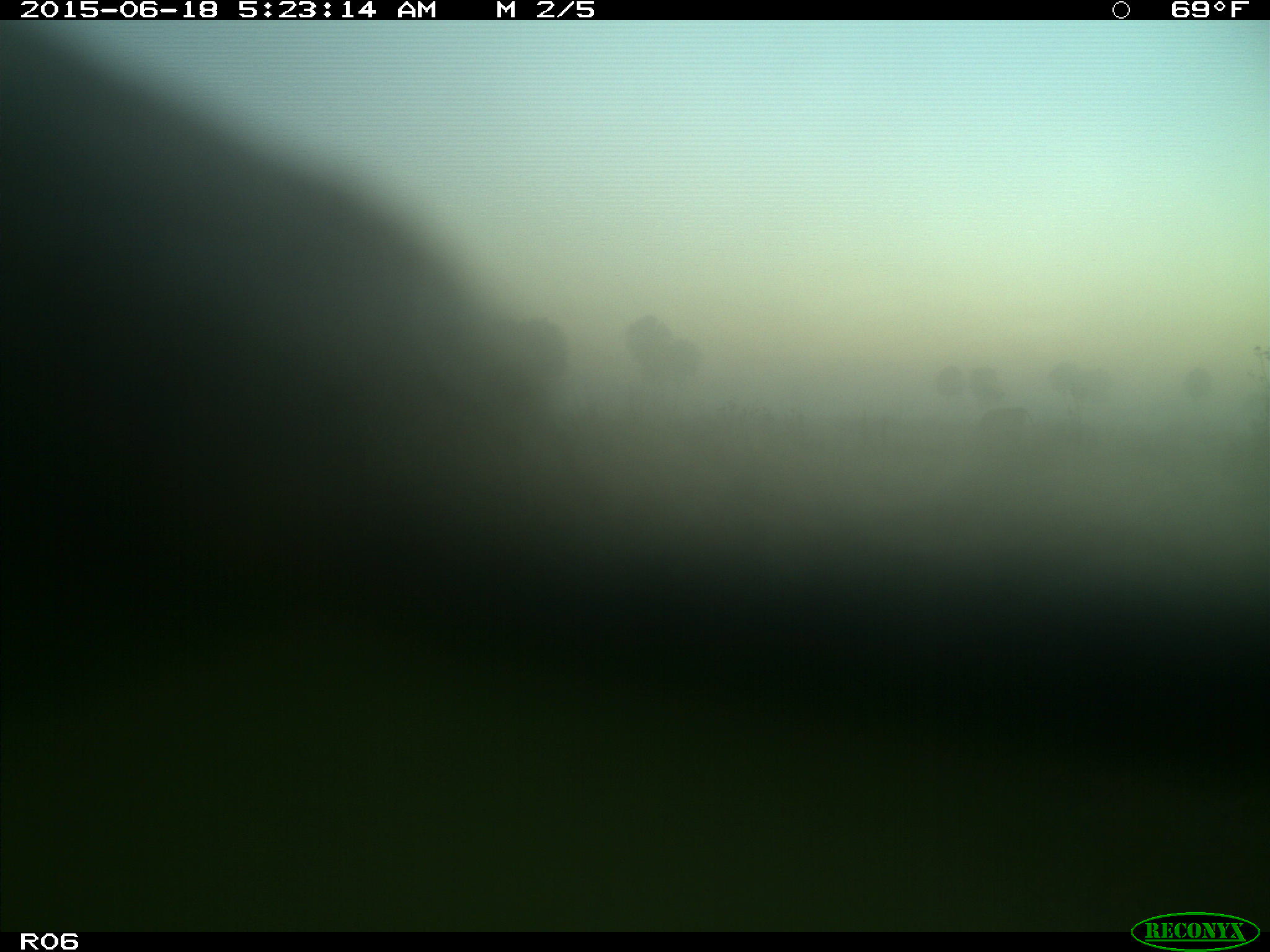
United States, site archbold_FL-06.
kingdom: Animalia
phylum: Chordata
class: Mammalia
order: Artiodactyla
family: Bovidae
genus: Bos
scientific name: Bos taurus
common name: domestic cow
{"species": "Bos taurus (domestic cow)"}